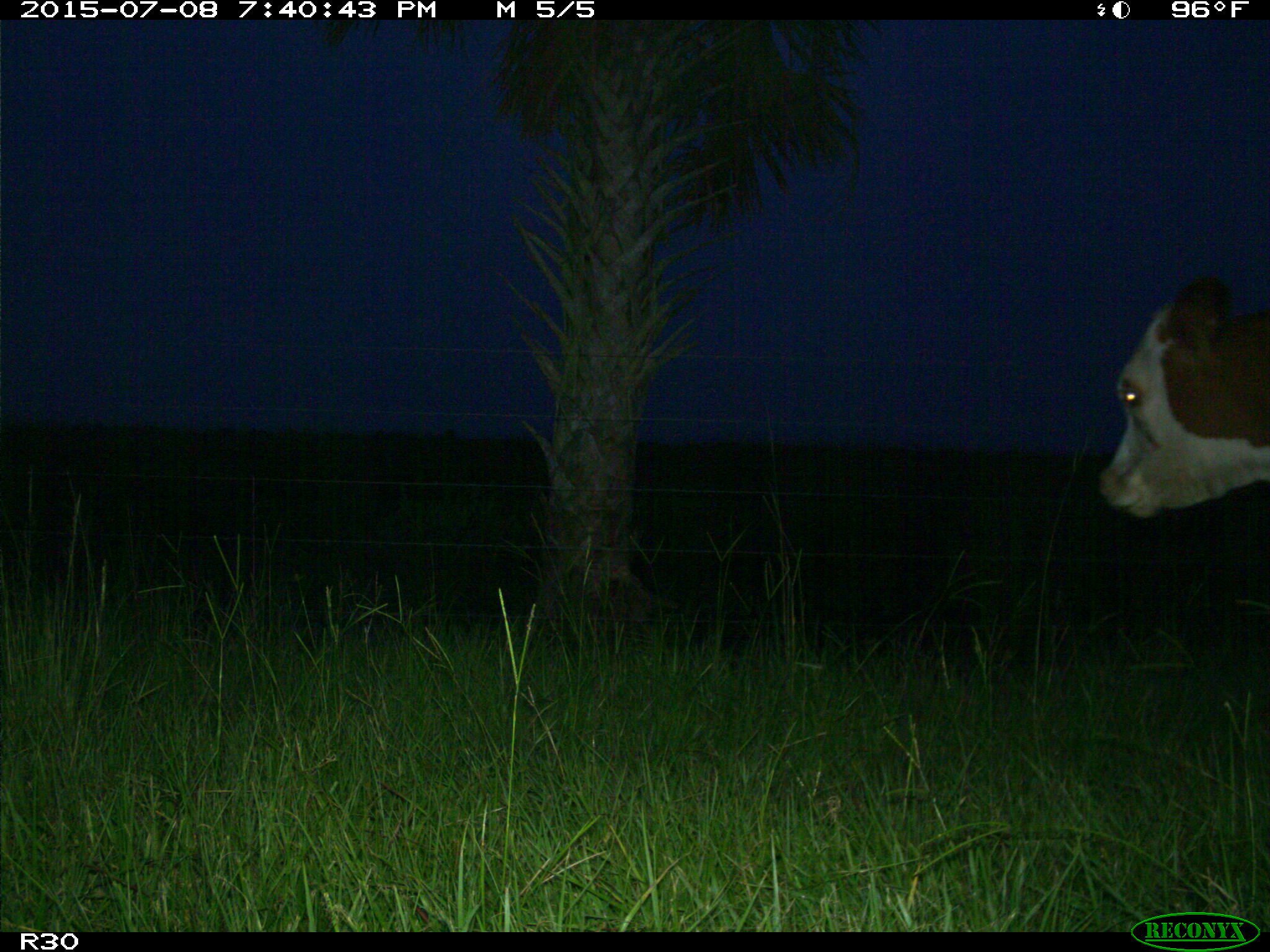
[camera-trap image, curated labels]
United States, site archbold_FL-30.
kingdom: Animalia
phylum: Chordata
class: Mammalia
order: Artiodactyla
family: Bovidae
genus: Bos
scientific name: Bos taurus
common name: domestic cow